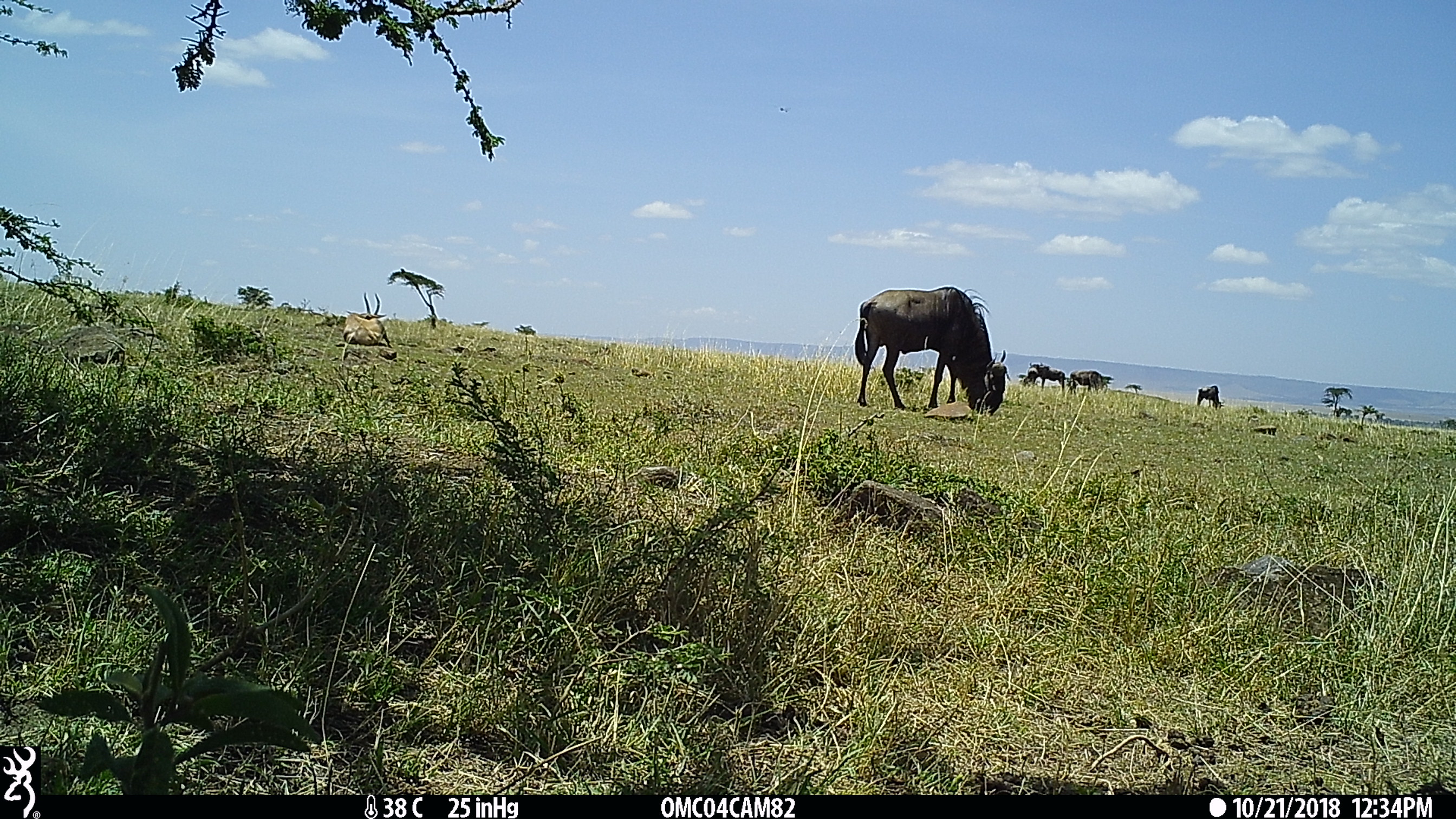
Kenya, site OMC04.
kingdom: Animalia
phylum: Chordata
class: Mammalia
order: Artiodactyla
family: Bovidae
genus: Connochaetes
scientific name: Connochaetes taurinus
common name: blue wildebeest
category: wildebeest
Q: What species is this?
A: Wildebeest (blue wildebeest) (Connochaetes taurinus).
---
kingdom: Animalia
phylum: Chordata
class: Mammalia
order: Artiodactyla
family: Bovidae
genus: Damaliscus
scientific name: Damaliscus lunatus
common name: topi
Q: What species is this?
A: Topi (Damaliscus lunatus).